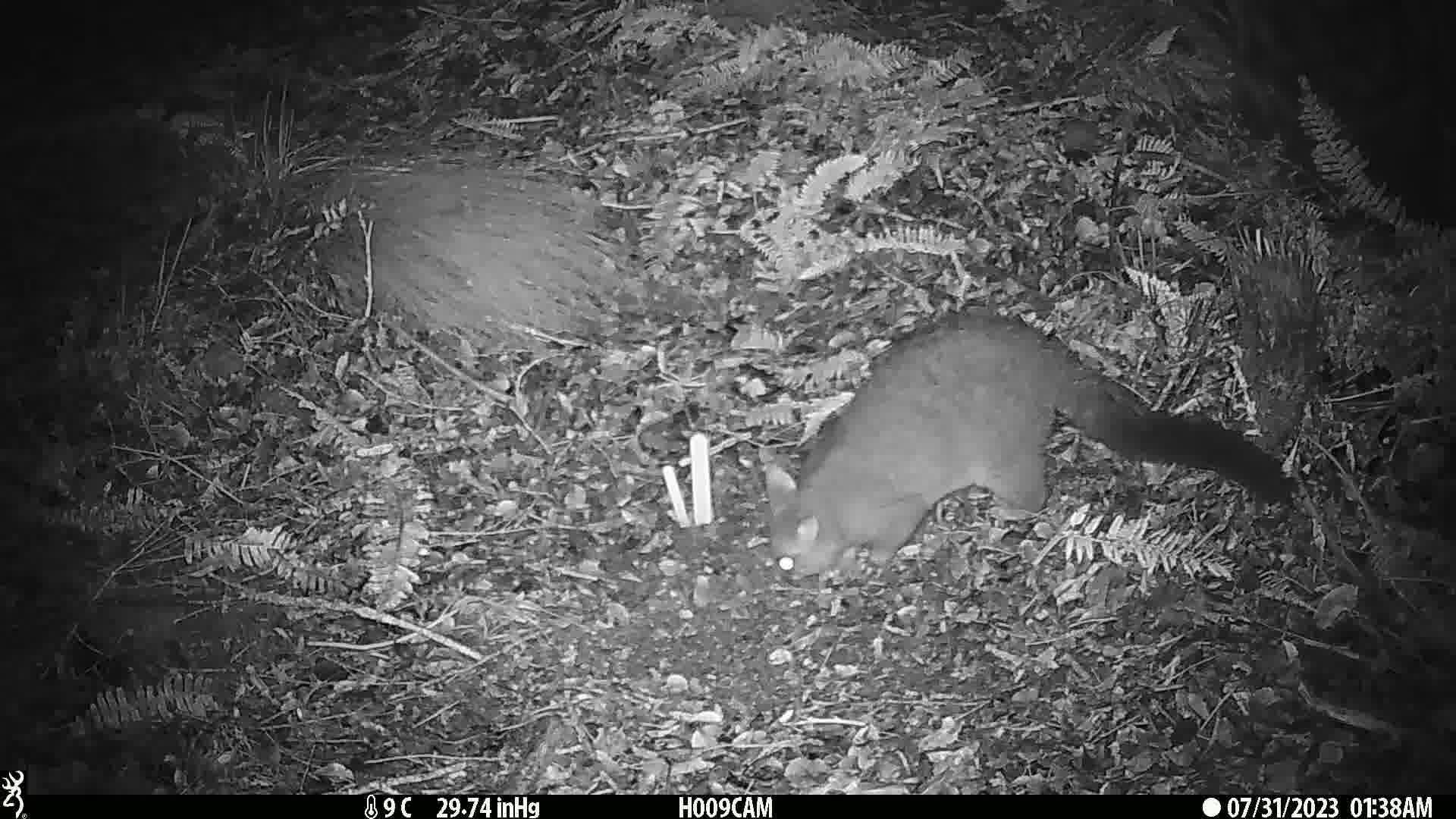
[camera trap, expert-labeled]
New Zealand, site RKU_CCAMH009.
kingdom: Animalia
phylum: Chordata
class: Mammalia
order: Diprotodontia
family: Phalangeridae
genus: Trichosurus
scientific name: Trichosurus vulpecula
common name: common brushtail possum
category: possum